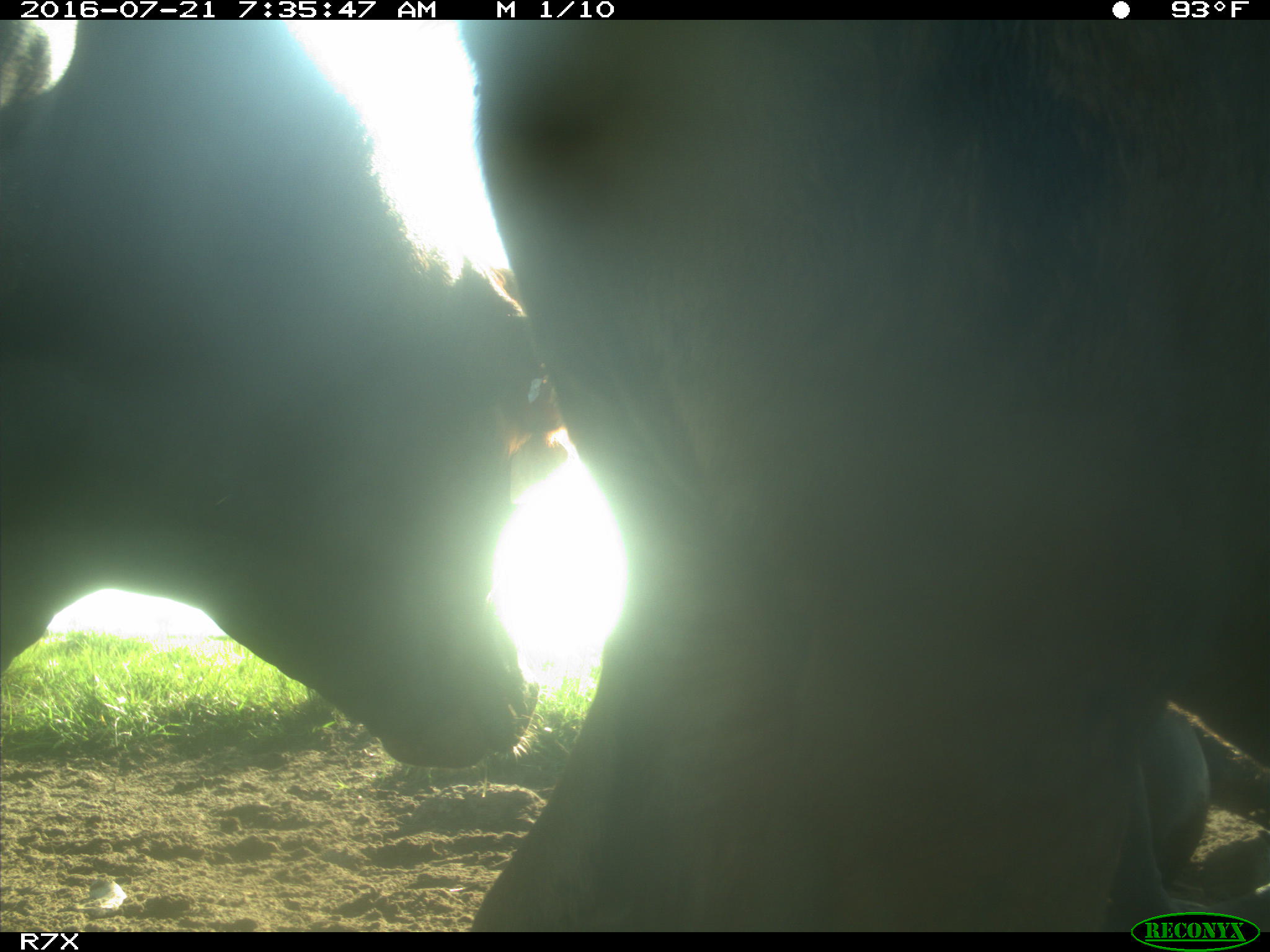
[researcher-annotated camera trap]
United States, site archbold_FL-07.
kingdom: Animalia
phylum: Chordata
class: Mammalia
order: Artiodactyla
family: Bovidae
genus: Bos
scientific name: Bos taurus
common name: domestic cow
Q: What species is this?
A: Bos taurus (domestic cow).